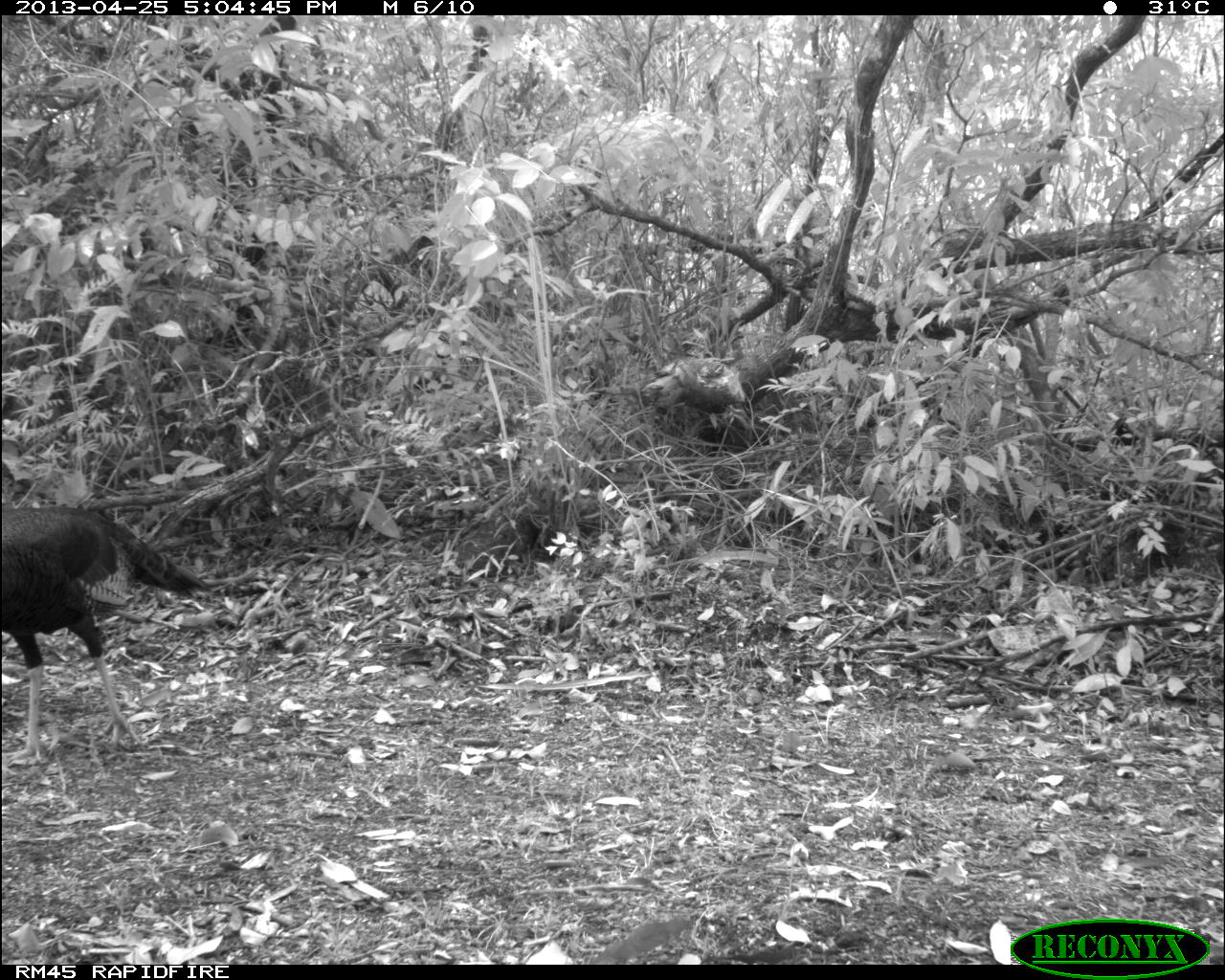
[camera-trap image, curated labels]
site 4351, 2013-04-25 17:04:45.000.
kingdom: Animalia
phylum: Chordata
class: Aves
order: Galliformes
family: Phasianidae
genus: Meleagris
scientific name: Meleagris ocellata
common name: ocellated turkey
Meleagris ocellata (ocellated turkey), count 3.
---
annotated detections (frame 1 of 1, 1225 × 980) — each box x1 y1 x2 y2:
meleagris ocellata: 1 505 213 764